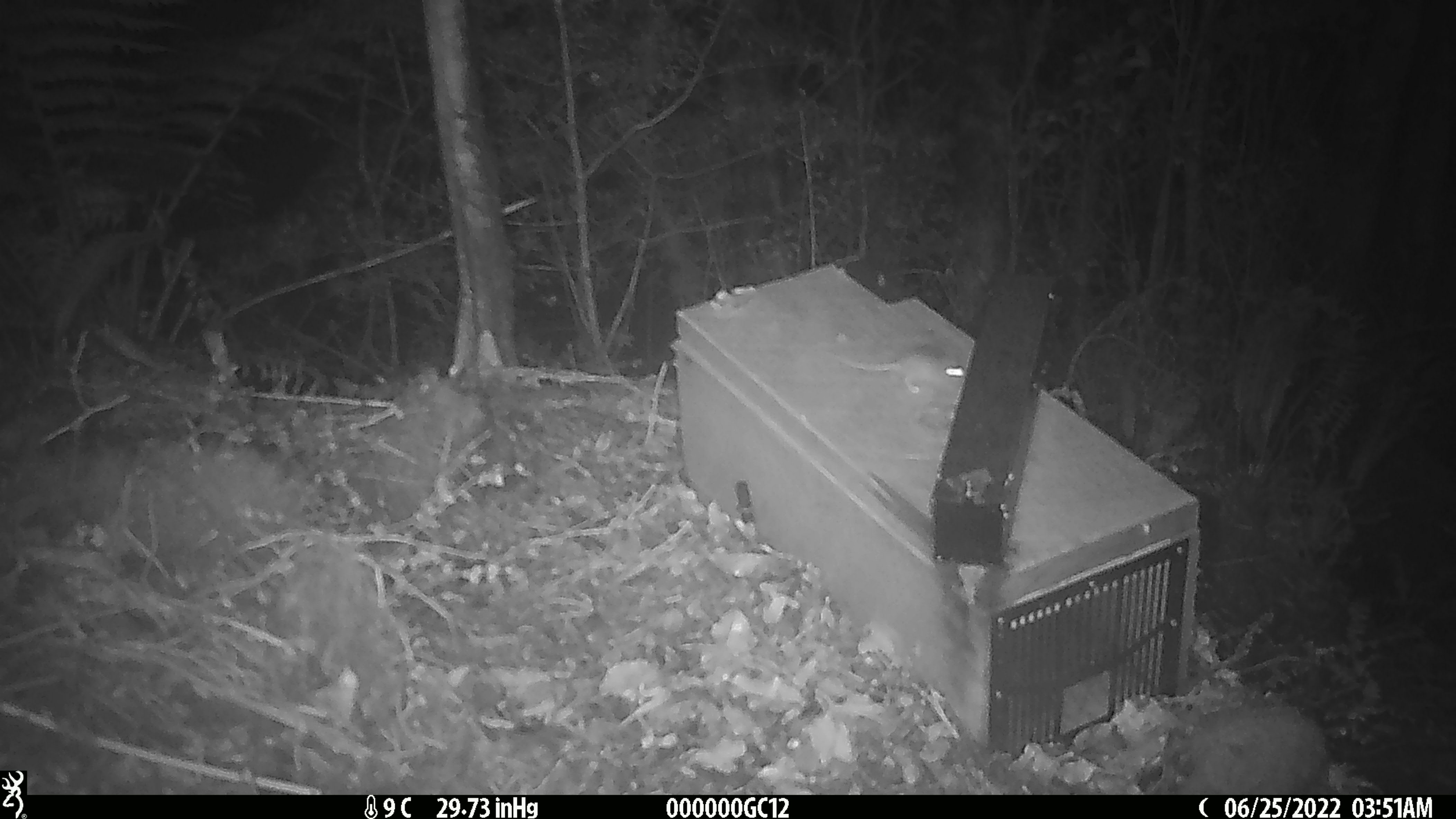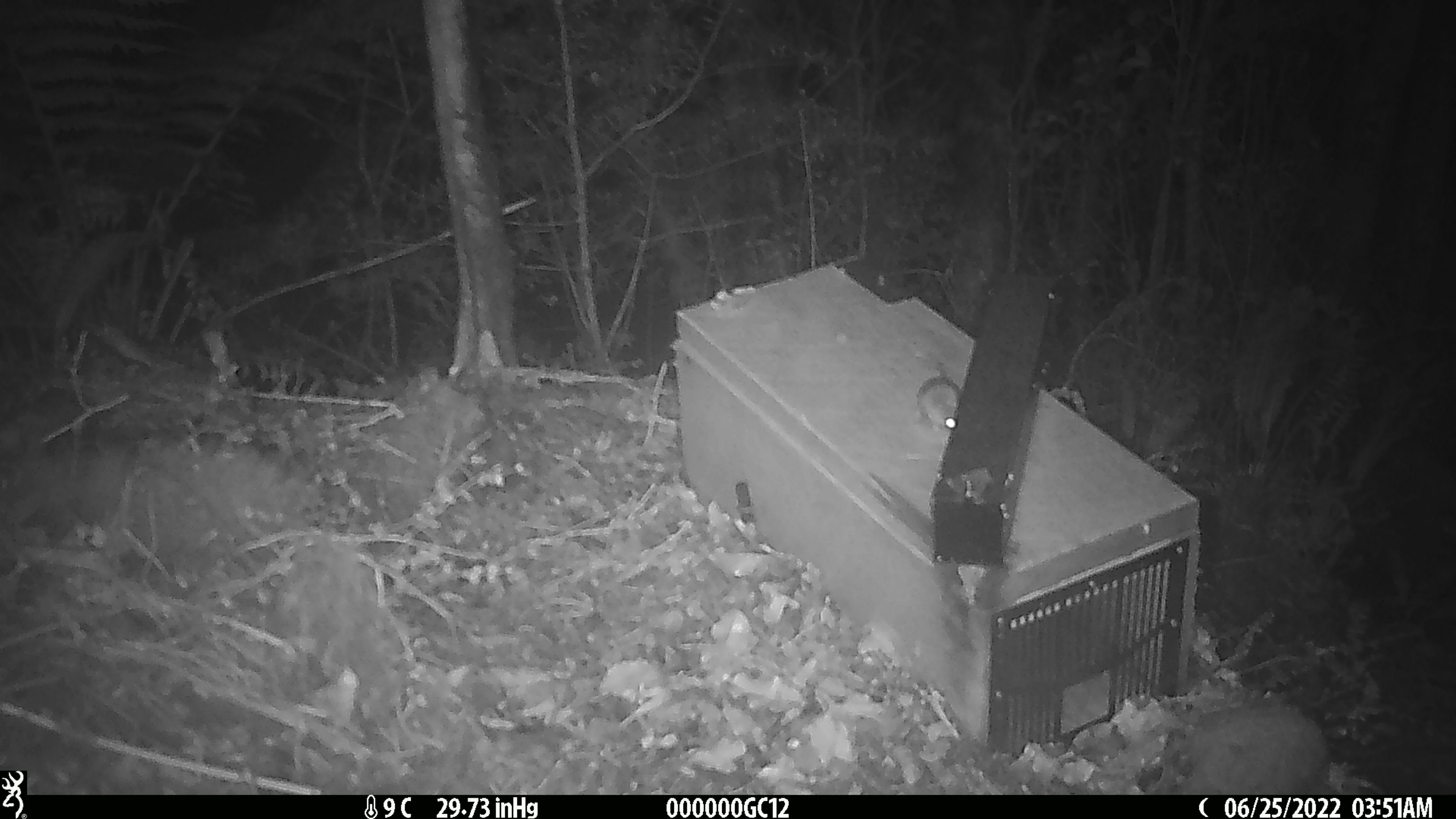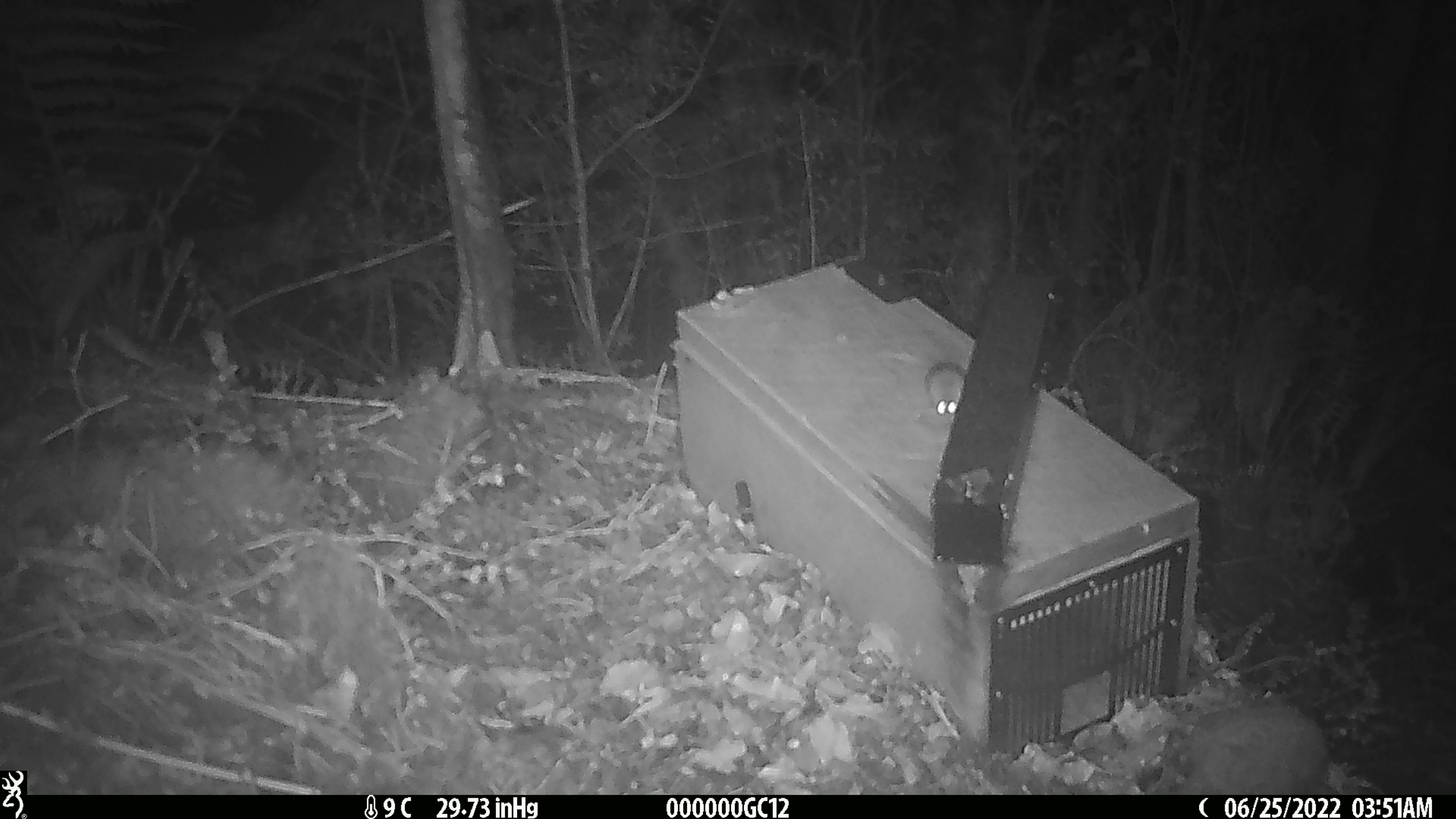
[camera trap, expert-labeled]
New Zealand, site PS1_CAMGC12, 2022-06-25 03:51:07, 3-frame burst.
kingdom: Animalia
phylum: Chordata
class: Mammalia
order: Rodentia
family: Muridae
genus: Mus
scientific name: Mus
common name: mouse